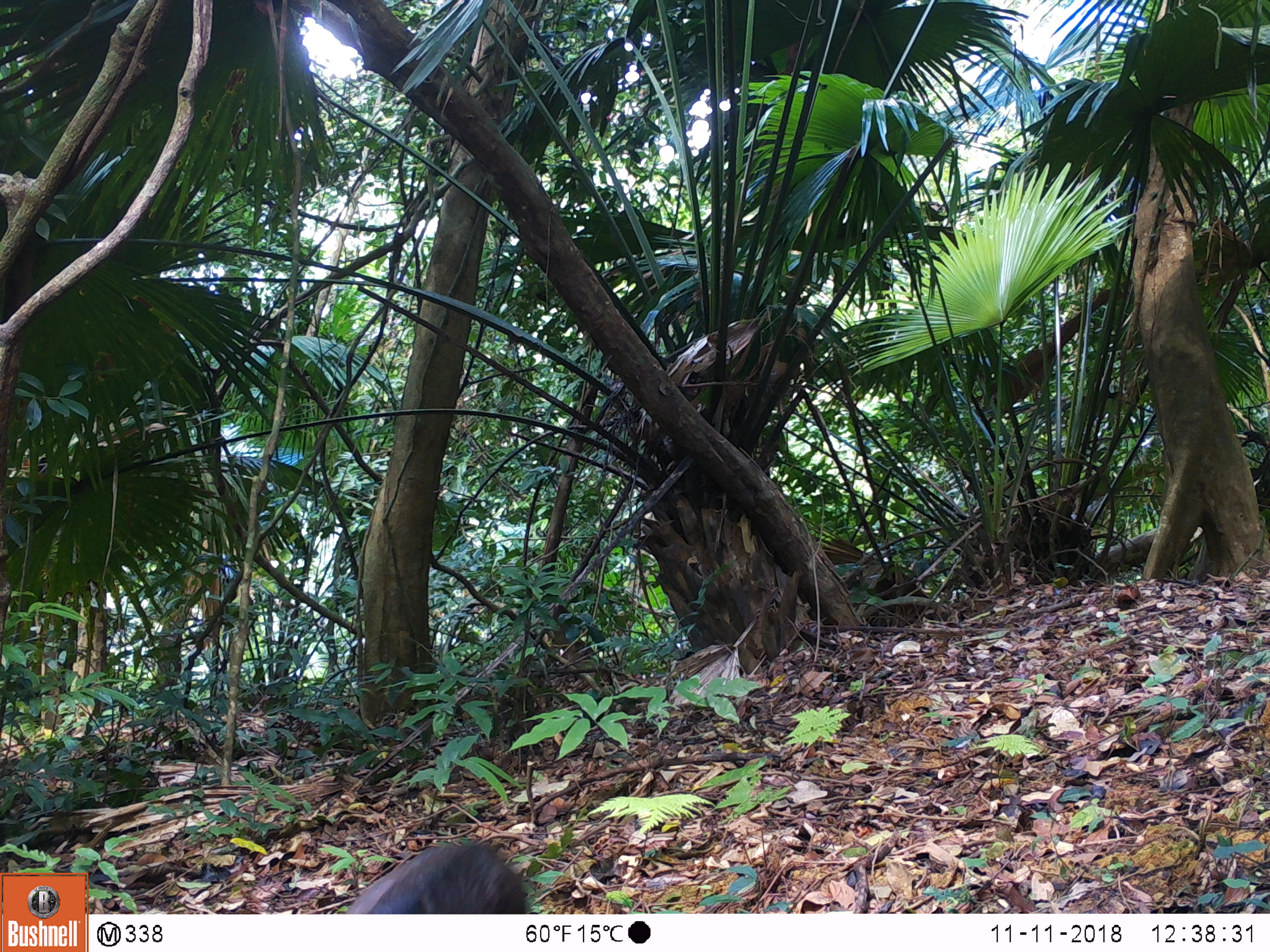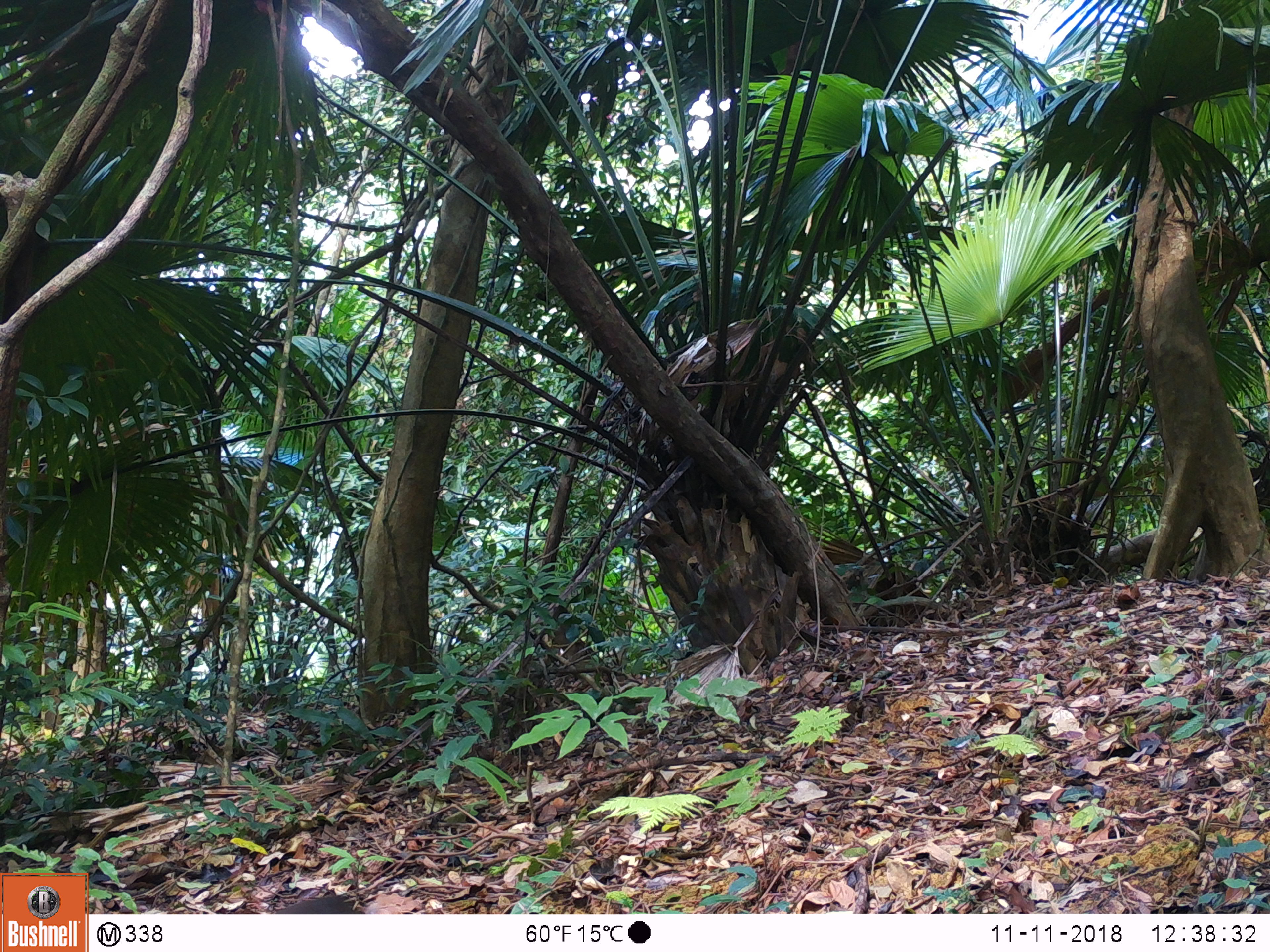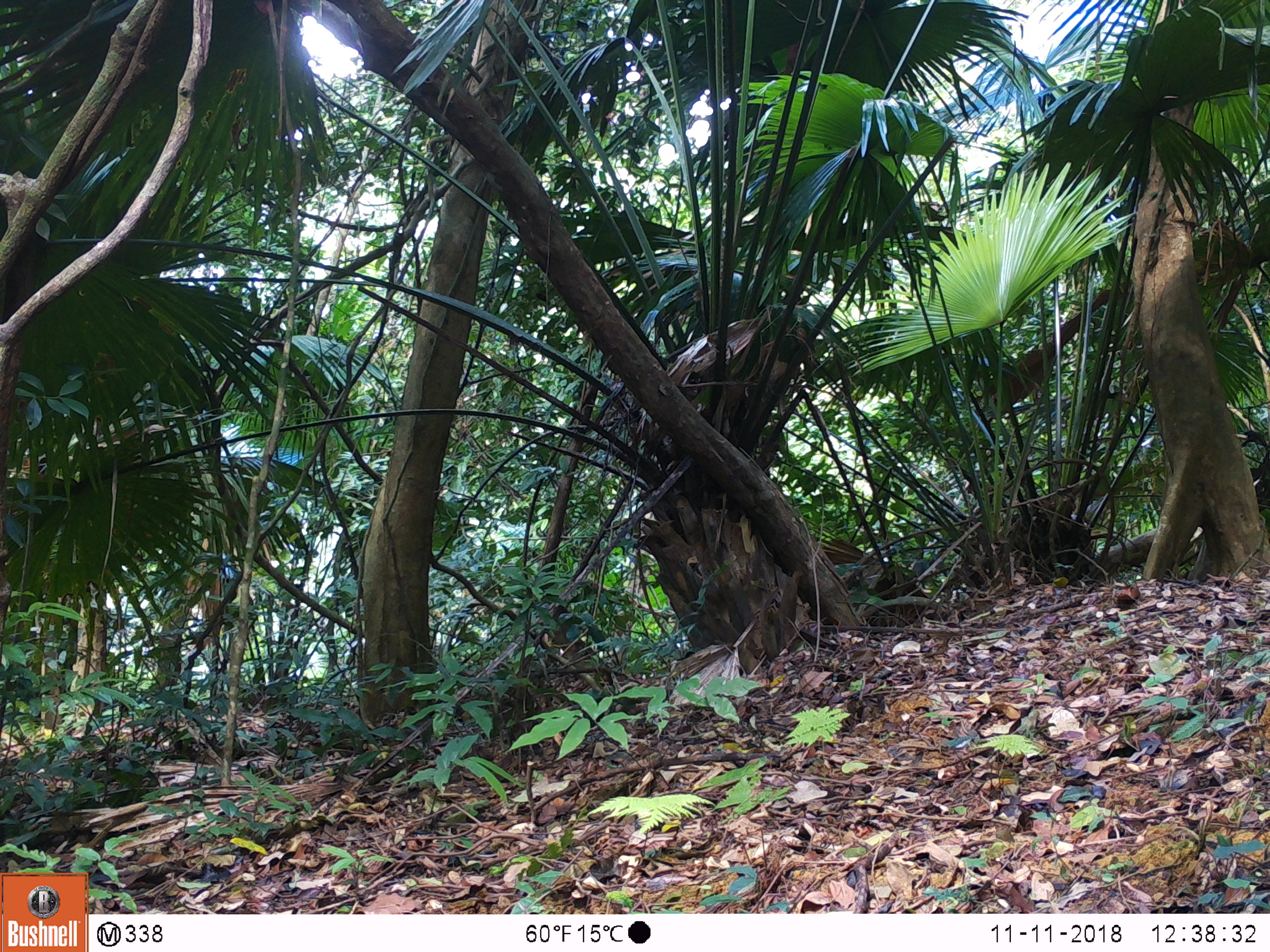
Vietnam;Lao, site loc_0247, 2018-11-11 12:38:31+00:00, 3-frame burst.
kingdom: Animalia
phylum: Chordata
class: Mammalia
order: Artiodactyla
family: Cervidae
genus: Muntiacus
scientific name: Muntiacus rooseveltorum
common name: roosevelt's muntjac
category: roosevelts muntjac group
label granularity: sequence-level